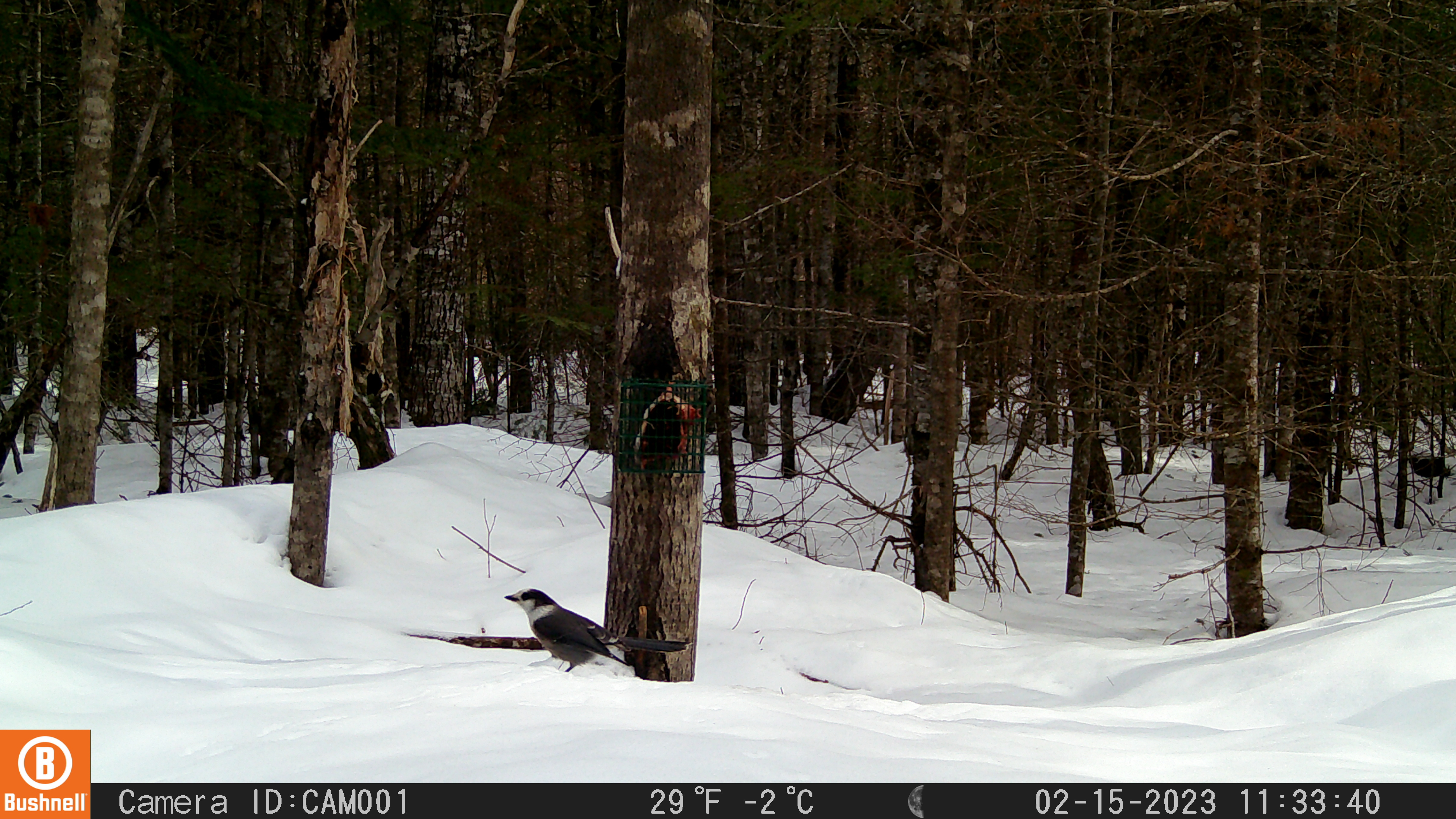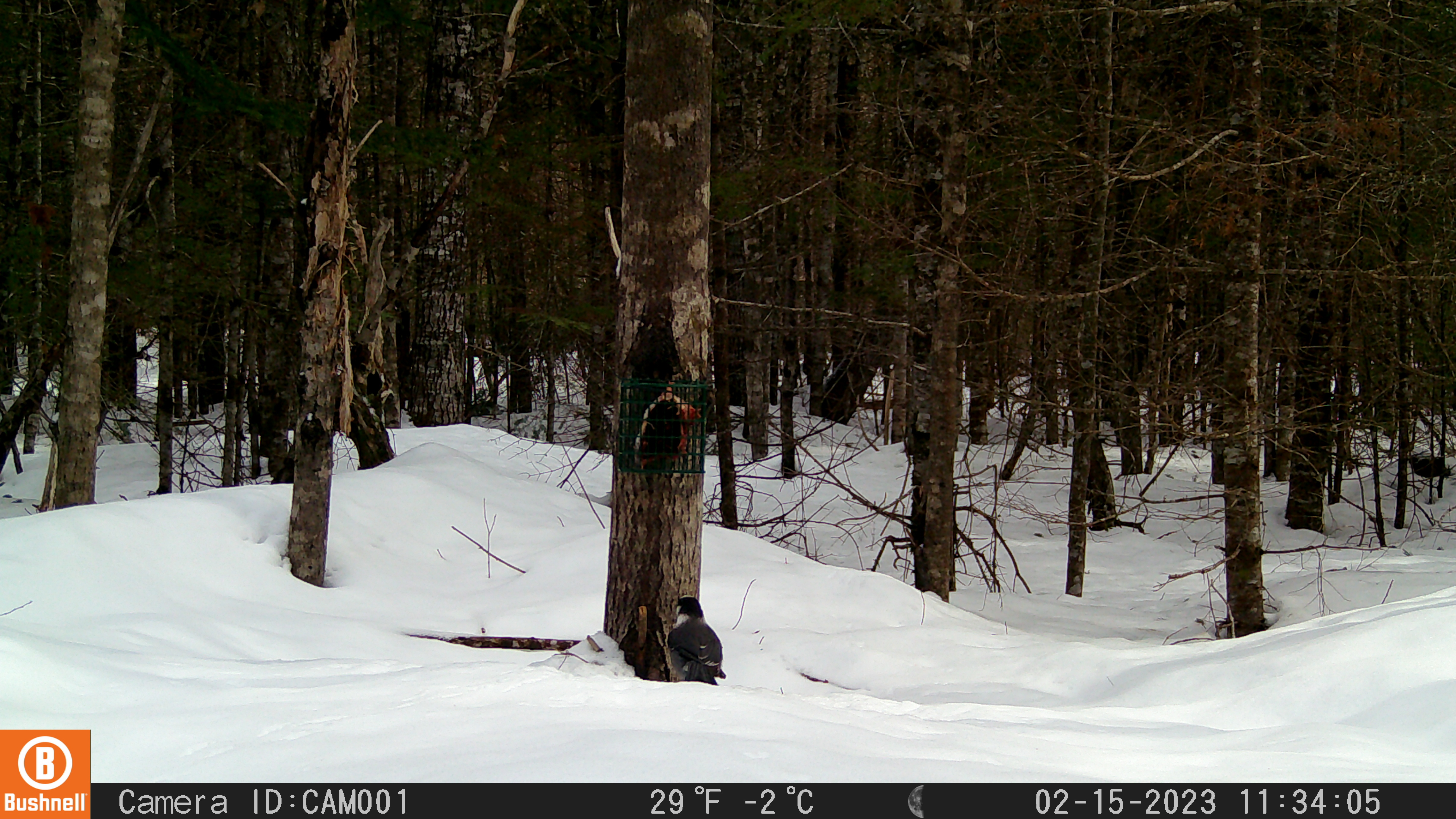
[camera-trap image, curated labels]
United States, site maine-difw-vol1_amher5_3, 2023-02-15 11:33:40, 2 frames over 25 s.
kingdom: Animalia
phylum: Chordata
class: Aves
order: Passeriformes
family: Corvidae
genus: Perisoreus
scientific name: Perisoreus canadensis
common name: canada jay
Canada jay (Perisoreus canadensis).